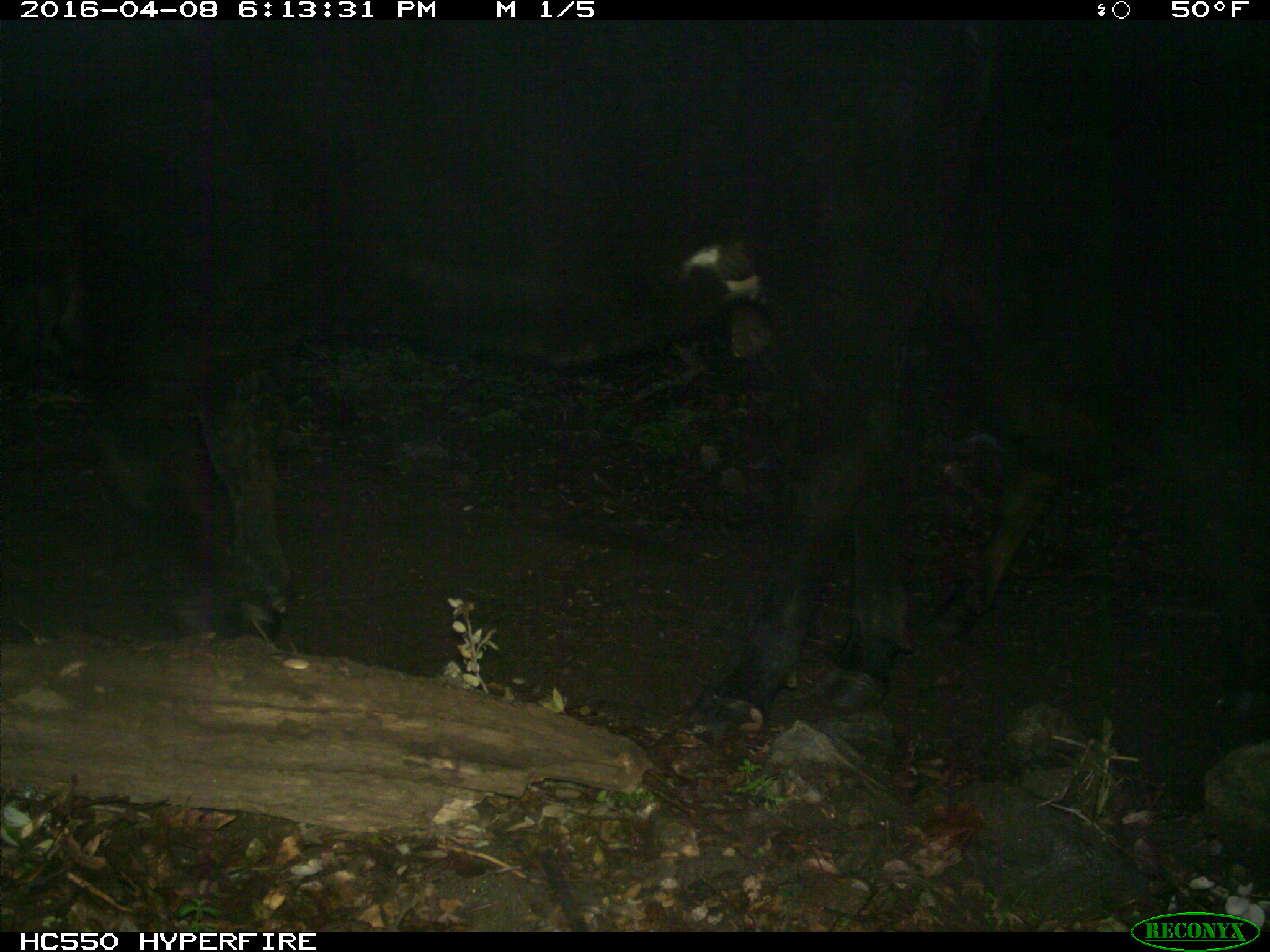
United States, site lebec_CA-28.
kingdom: Animalia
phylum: Chordata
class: Mammalia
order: Artiodactyla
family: Bovidae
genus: Bos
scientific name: Bos taurus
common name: domestic cow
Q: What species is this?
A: Bos taurus (domestic cow).